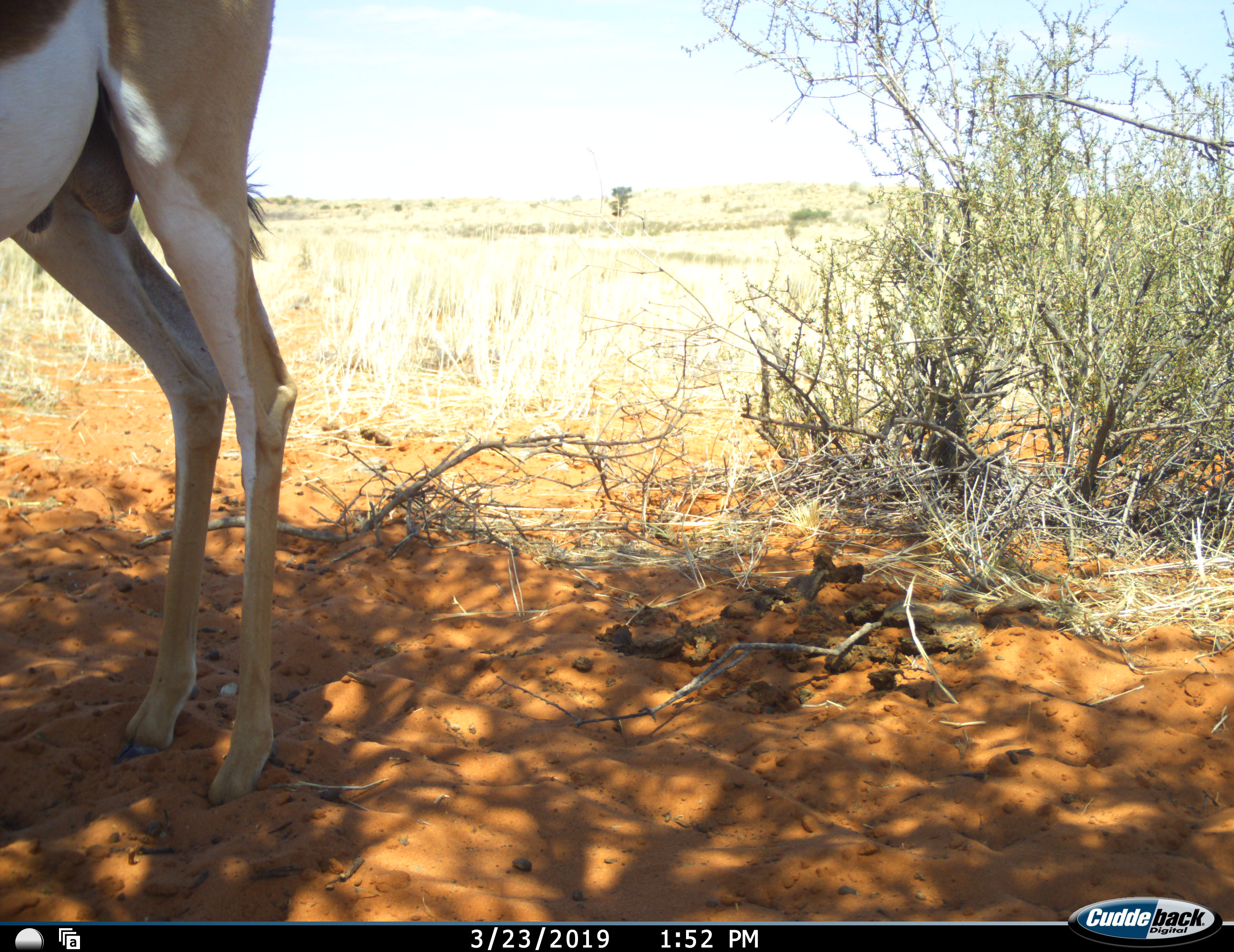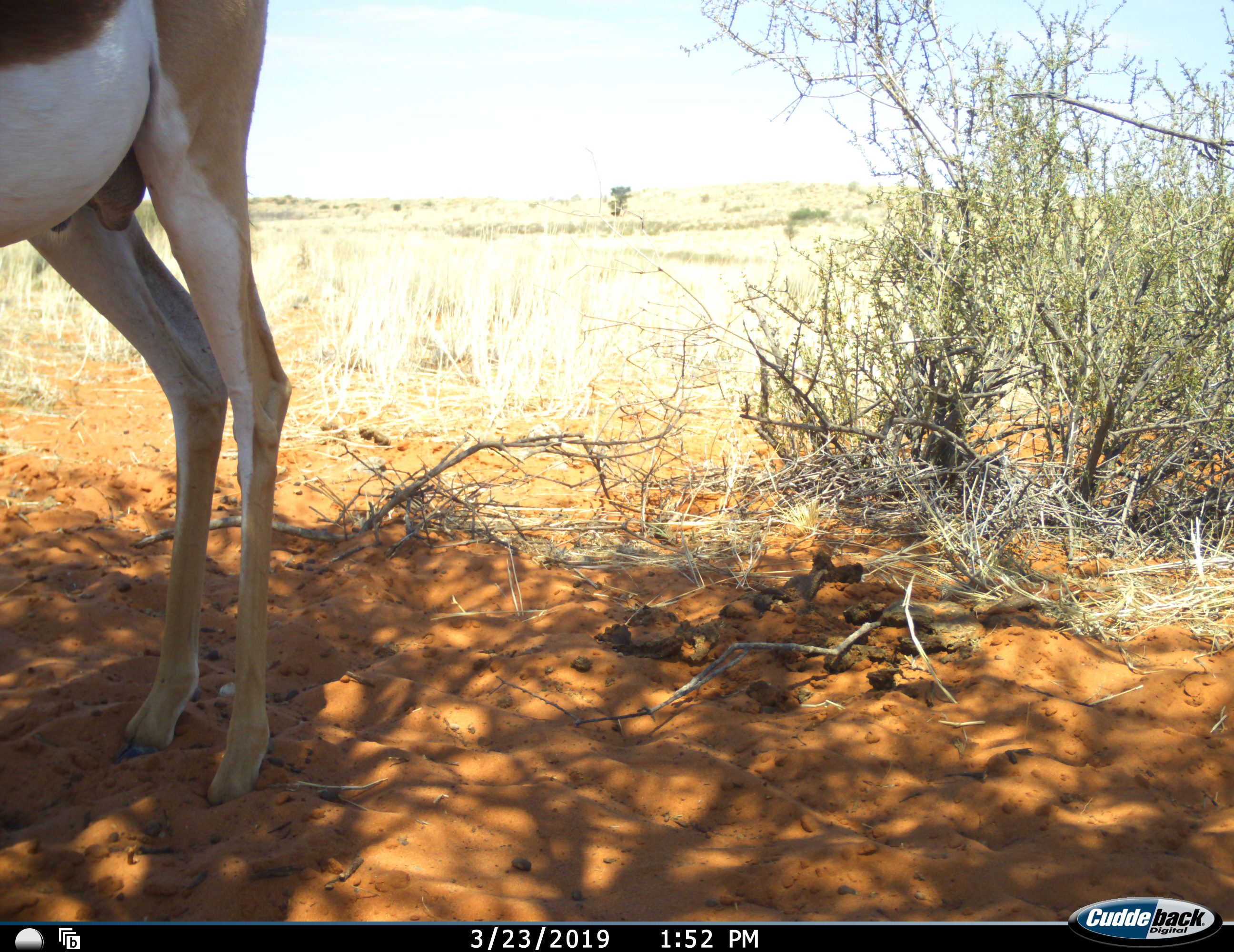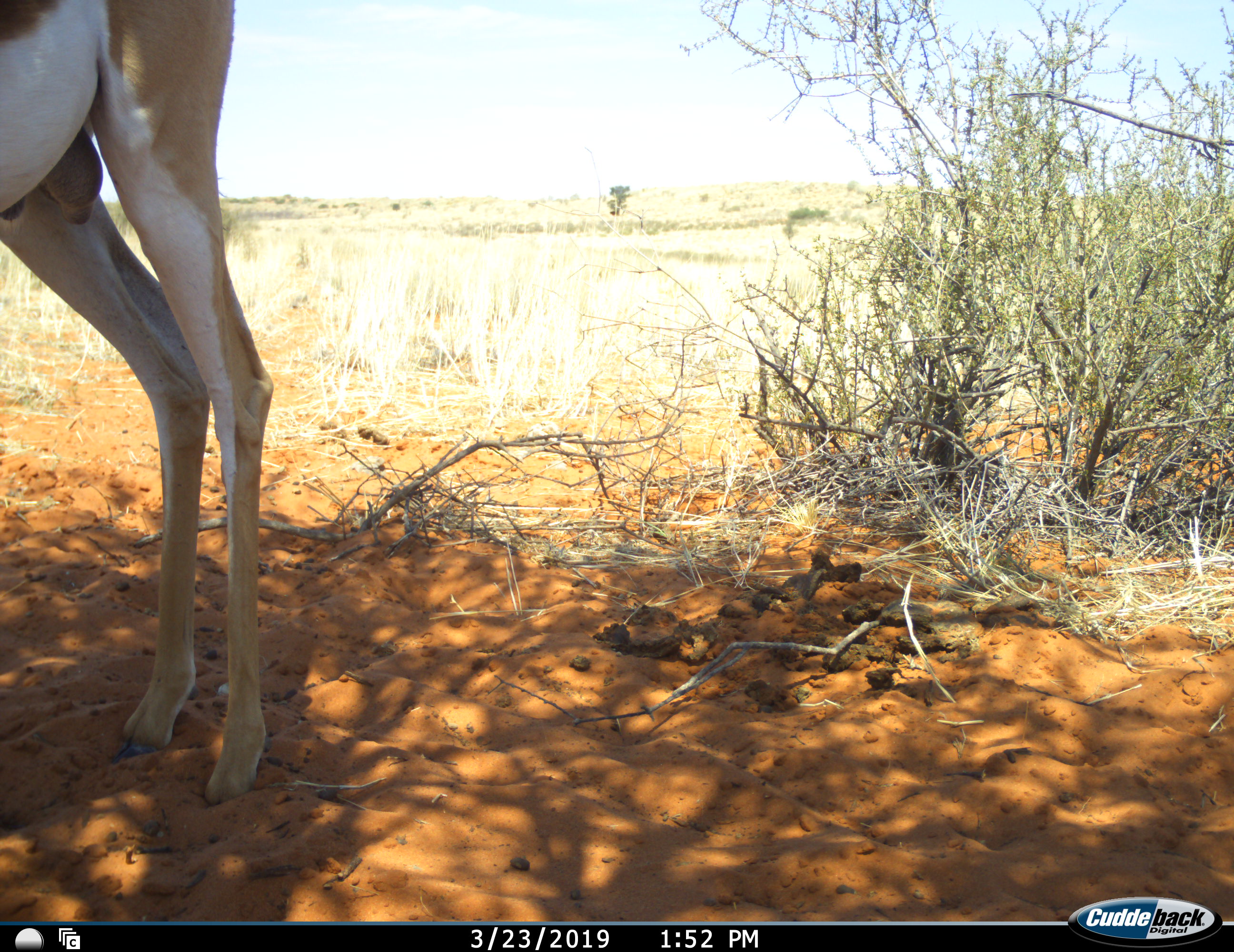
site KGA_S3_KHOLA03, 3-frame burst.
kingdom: Animalia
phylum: Chordata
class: Mammalia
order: Artiodactyla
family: Bovidae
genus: Antidorcas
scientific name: Antidorcas marsupialis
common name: springbok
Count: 1.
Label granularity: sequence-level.